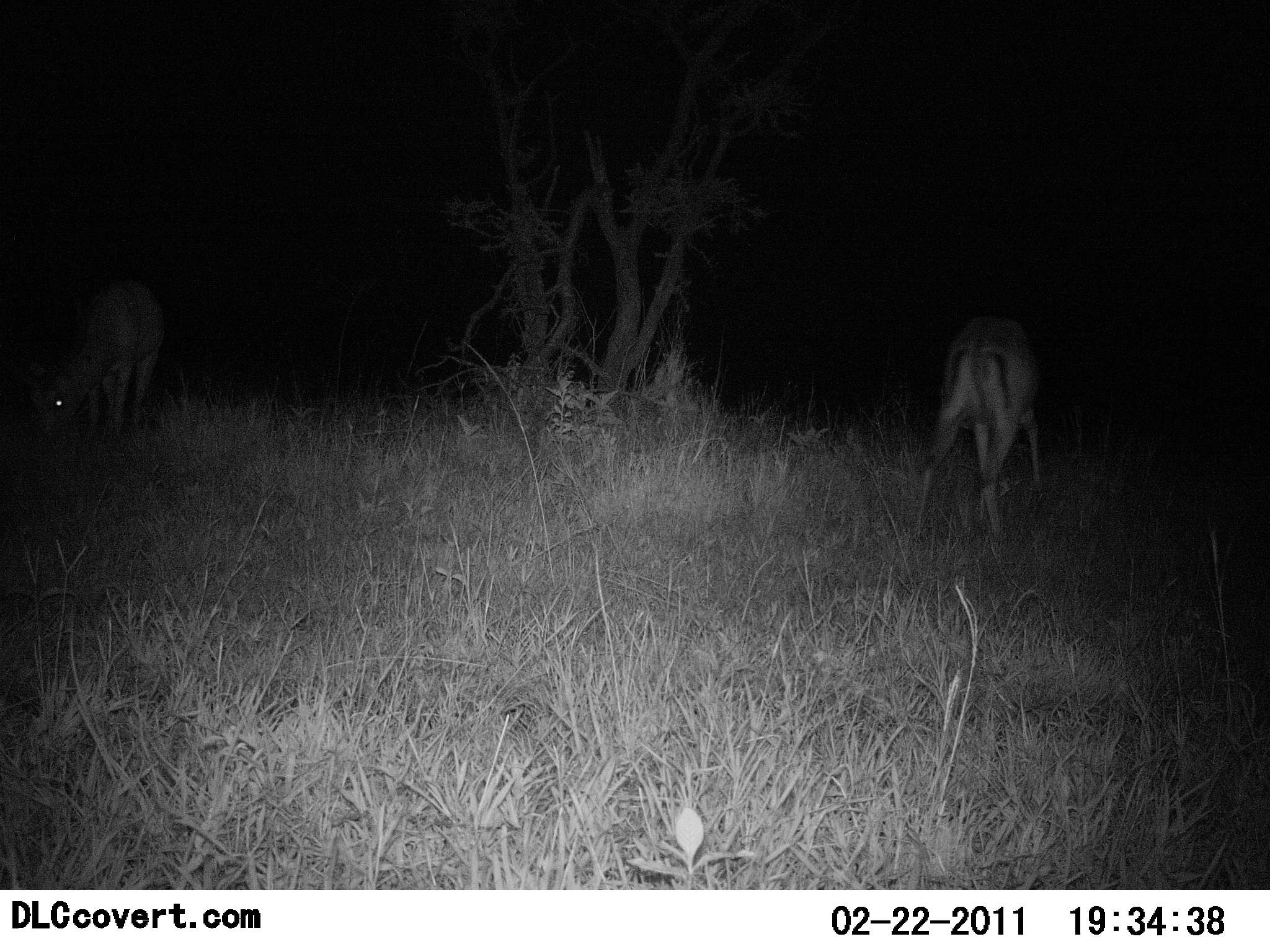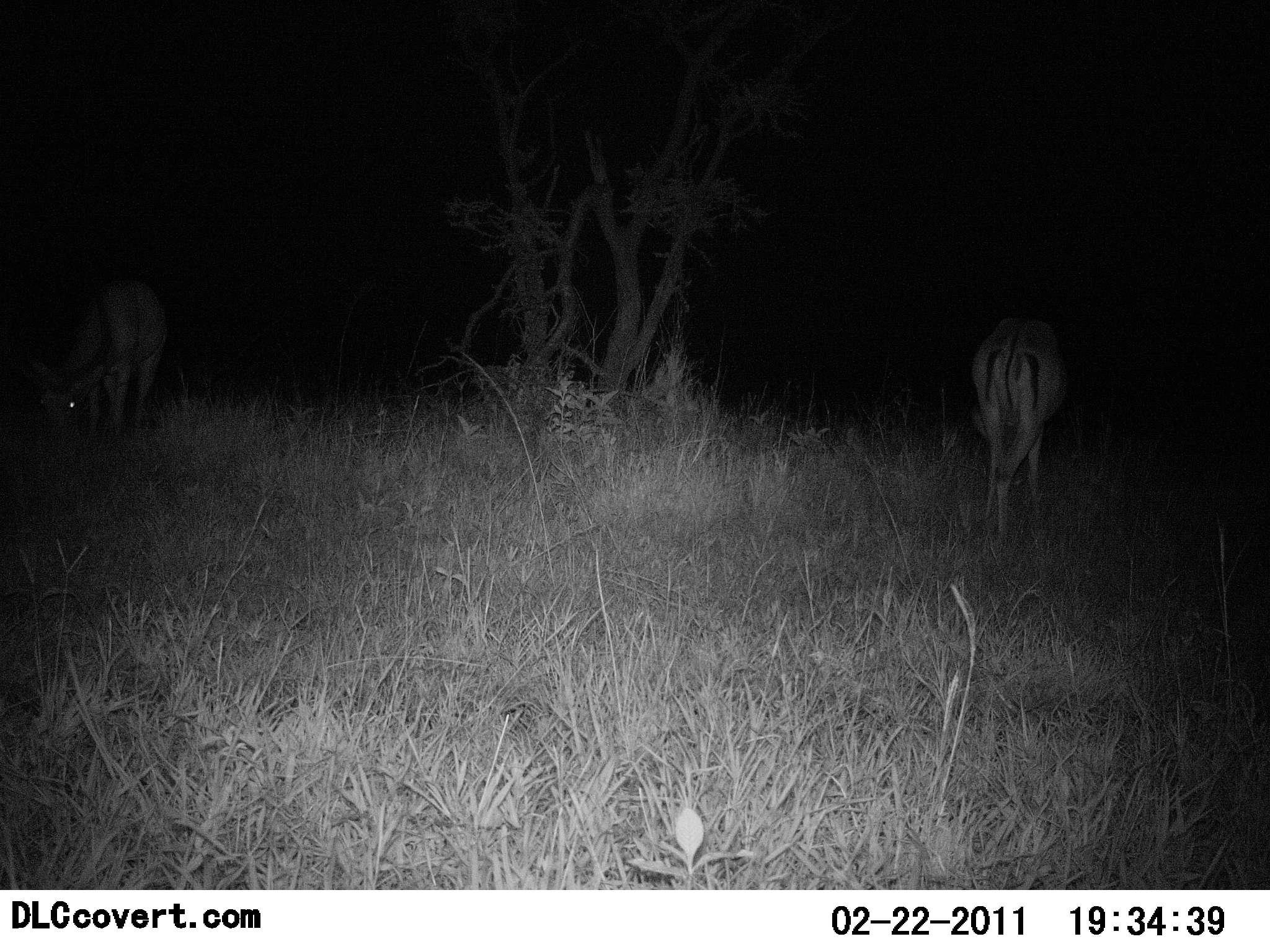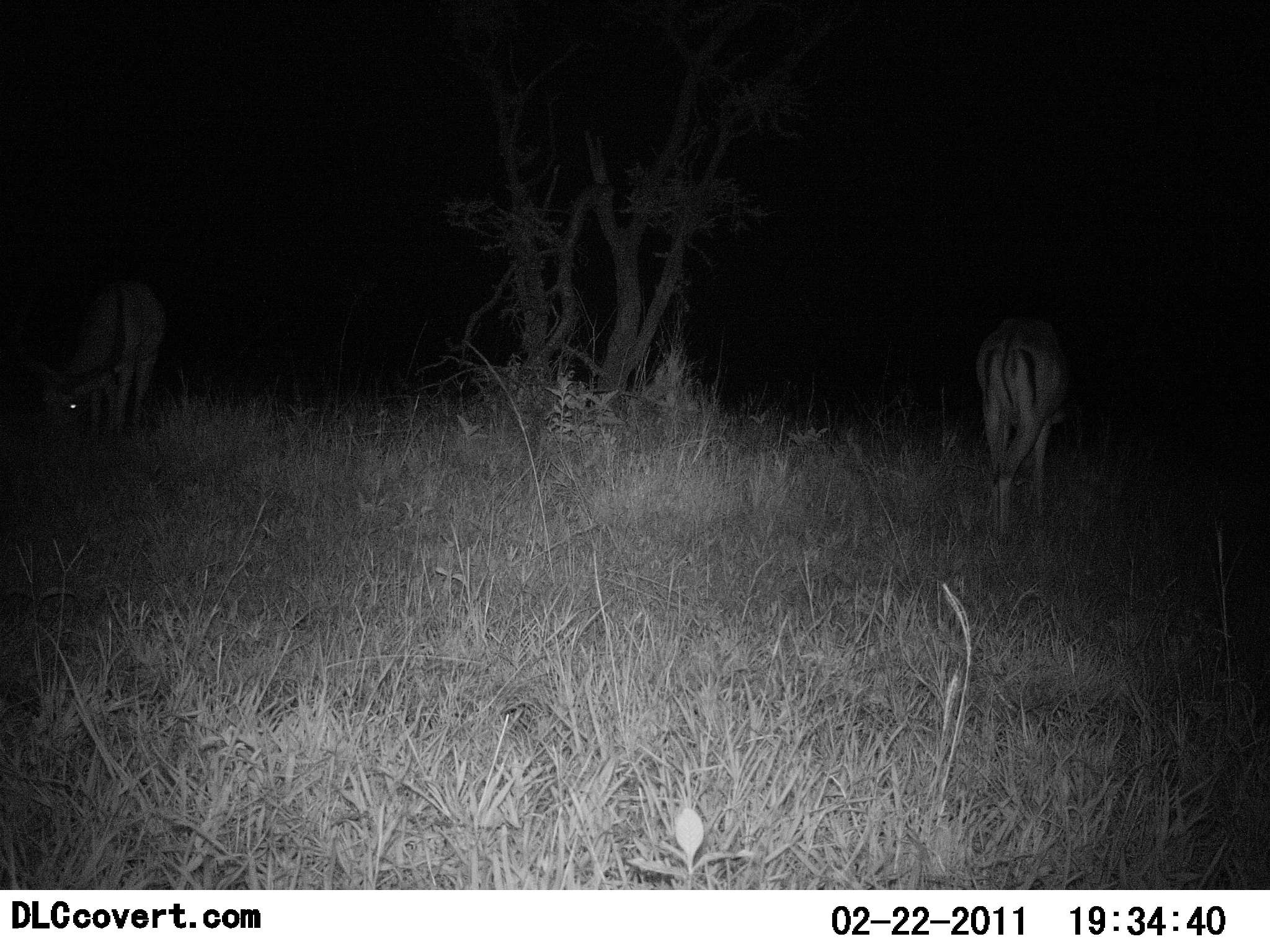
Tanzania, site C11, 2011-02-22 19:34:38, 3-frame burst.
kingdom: Animalia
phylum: Chordata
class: Mammalia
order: Artiodactyla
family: Bovidae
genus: Nanger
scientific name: Nanger granti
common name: grant's gazelle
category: gazellegrants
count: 2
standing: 14%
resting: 0%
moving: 14%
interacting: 0%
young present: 0%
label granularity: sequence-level